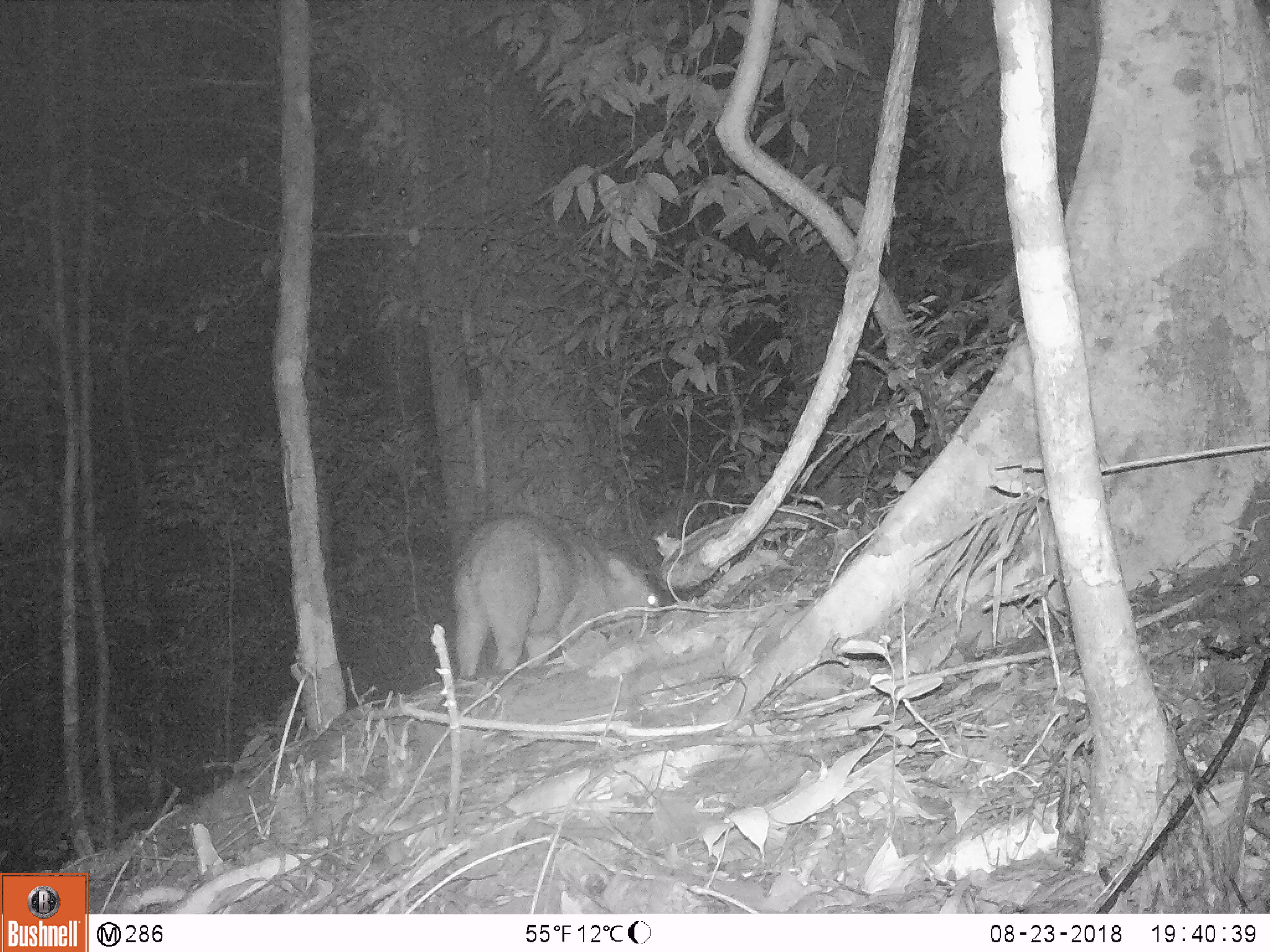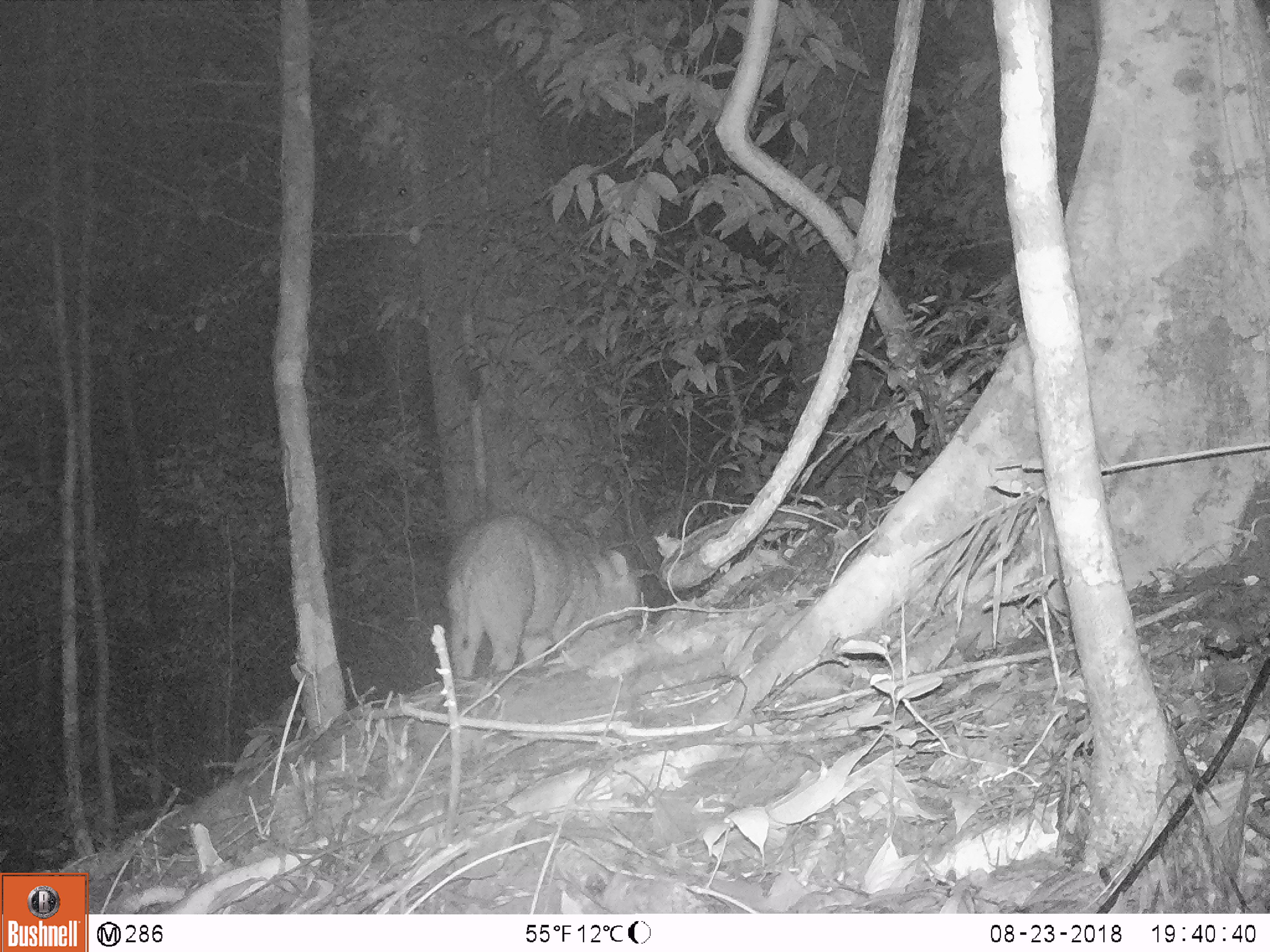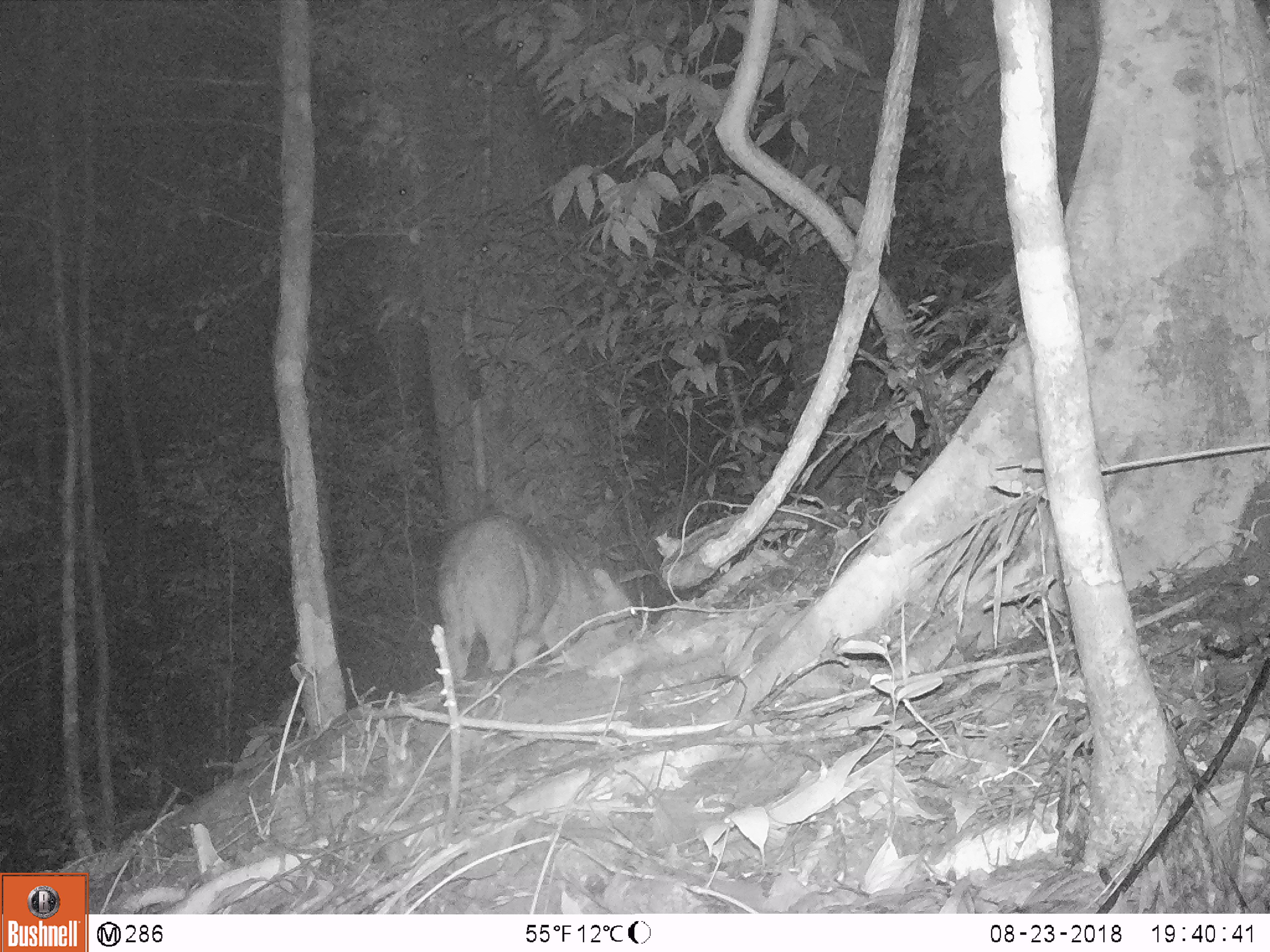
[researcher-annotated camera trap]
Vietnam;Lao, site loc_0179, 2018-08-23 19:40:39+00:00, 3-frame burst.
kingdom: Animalia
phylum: Chordata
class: Mammalia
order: Artiodactyla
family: Suidae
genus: Sus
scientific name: Sus scrofa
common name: eurasian wild pig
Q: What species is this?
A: Eurasian wild pig (Sus scrofa).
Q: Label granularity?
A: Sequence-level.